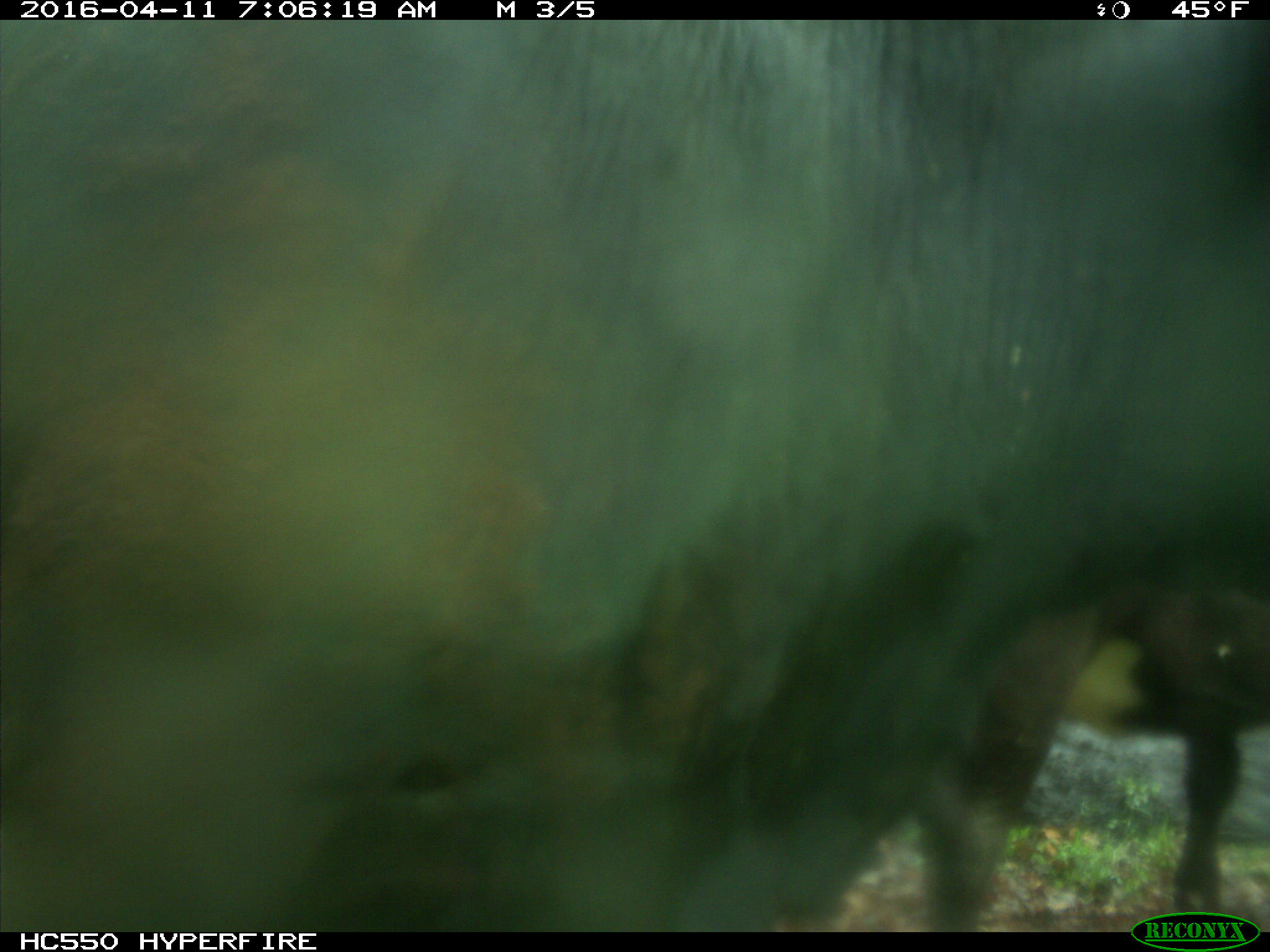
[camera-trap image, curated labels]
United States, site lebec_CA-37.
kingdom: Animalia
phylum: Chordata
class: Mammalia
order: Artiodactyla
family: Bovidae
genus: Bos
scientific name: Bos taurus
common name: domestic cow